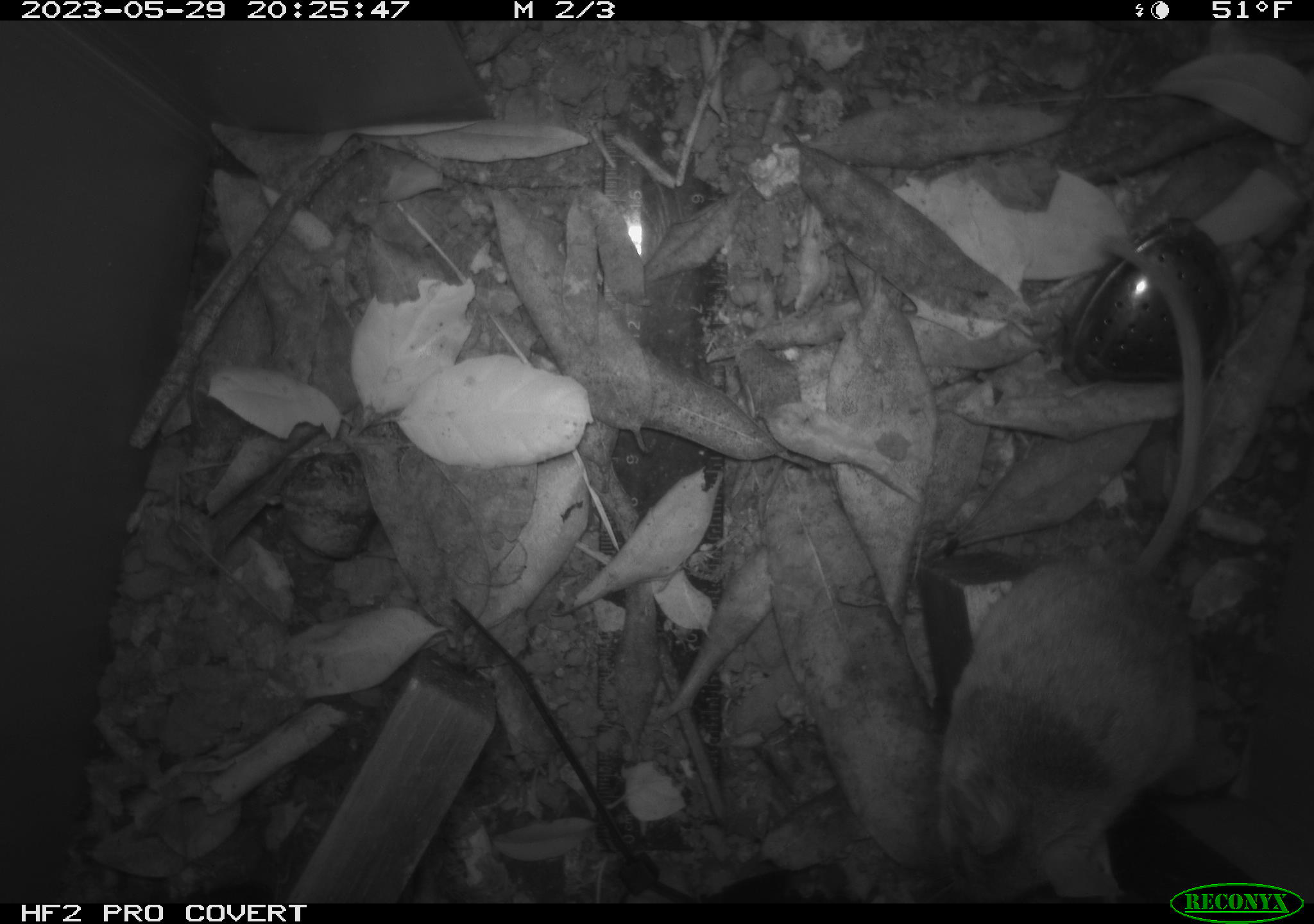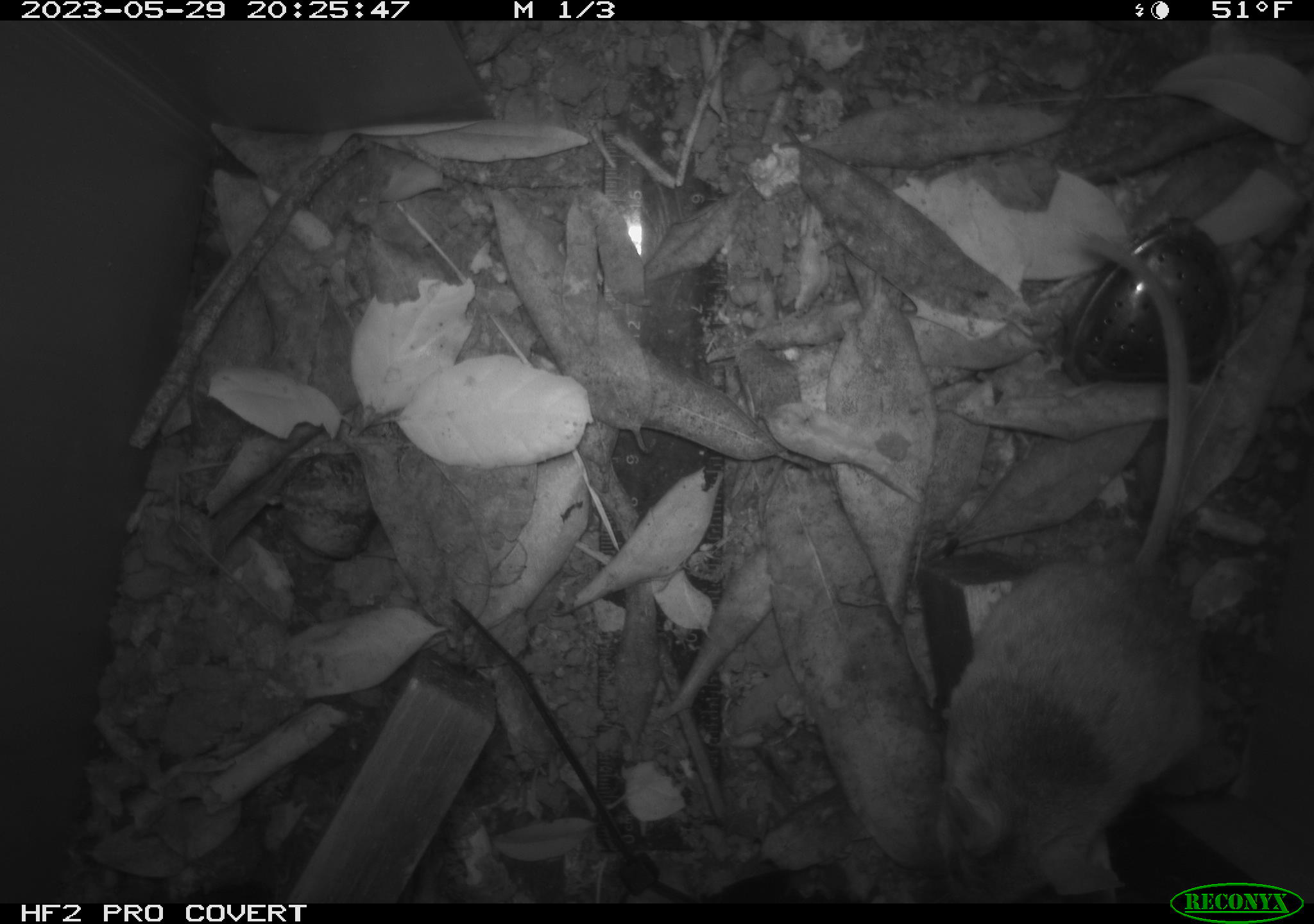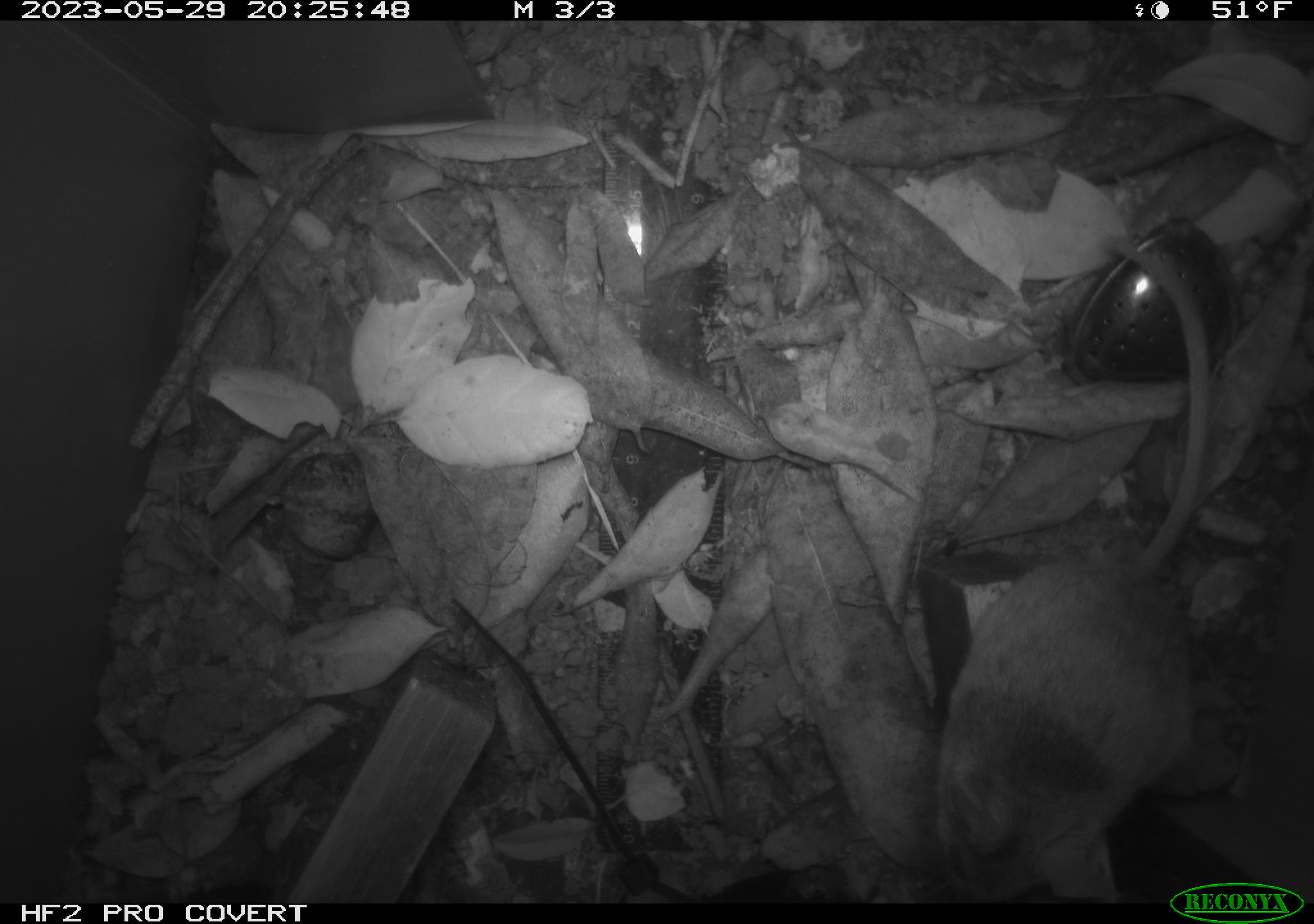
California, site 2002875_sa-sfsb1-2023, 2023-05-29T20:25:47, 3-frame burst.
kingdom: Animalia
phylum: Chordata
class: Mammalia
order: Rodentia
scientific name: Rodentia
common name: mouse species